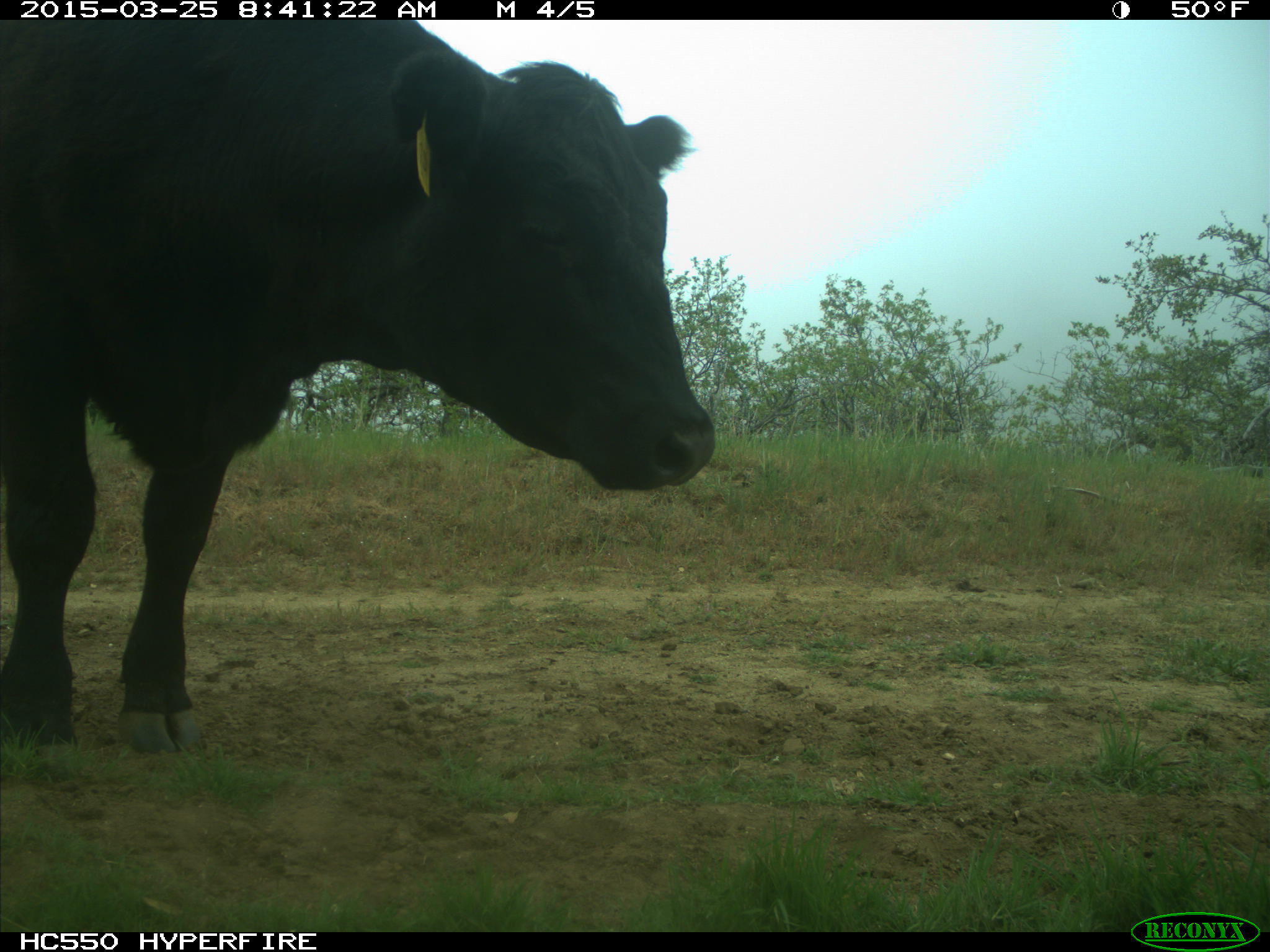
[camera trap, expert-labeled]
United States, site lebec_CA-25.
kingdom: Animalia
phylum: Chordata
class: Mammalia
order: Artiodactyla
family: Bovidae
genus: Bos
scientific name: Bos taurus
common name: domestic cow